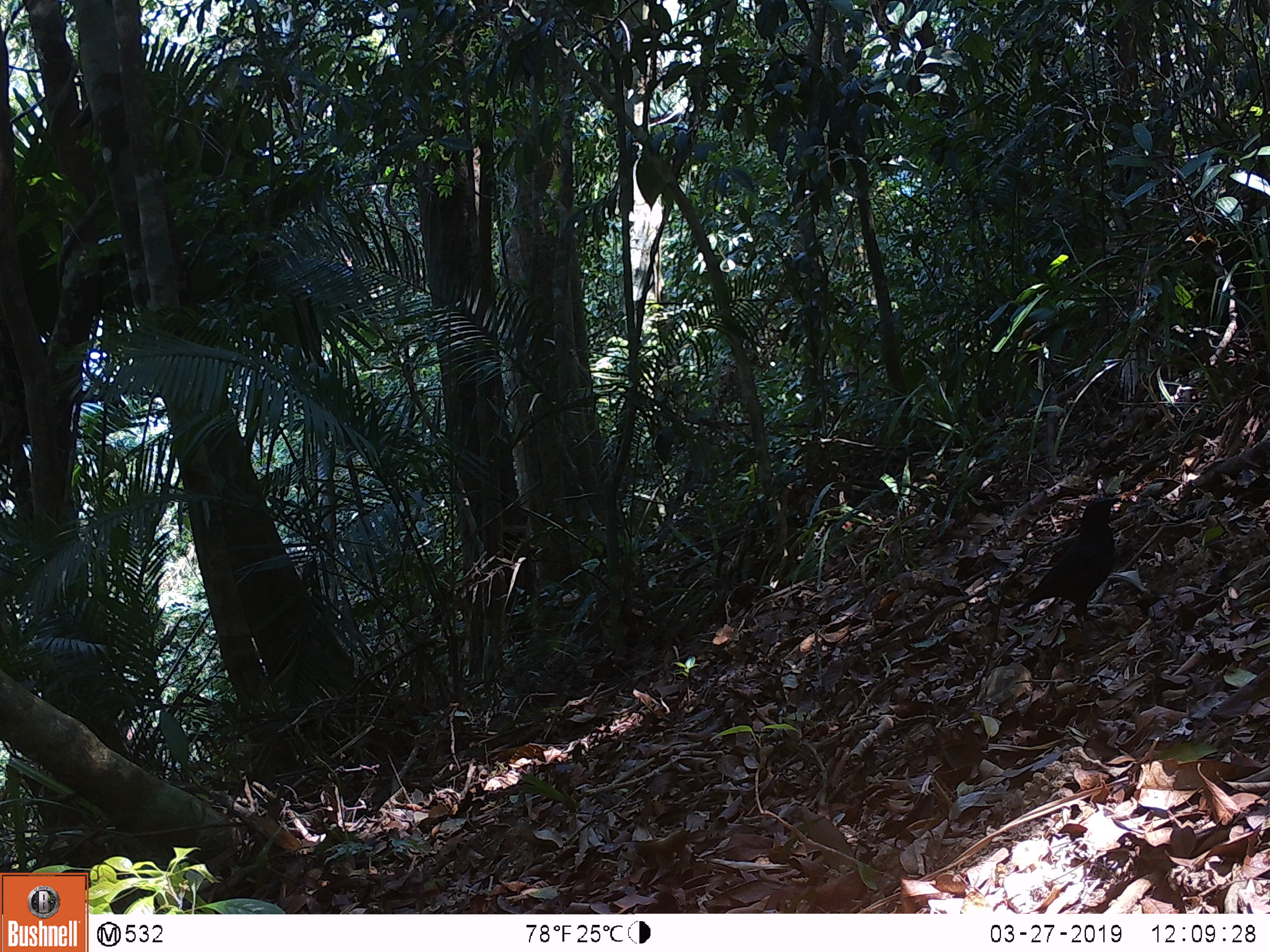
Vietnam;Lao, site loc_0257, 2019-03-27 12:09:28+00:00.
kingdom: Animalia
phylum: Chordata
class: Aves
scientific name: Aves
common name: bird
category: unidentified bird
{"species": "unidentified bird (bird) (Aves)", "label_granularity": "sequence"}